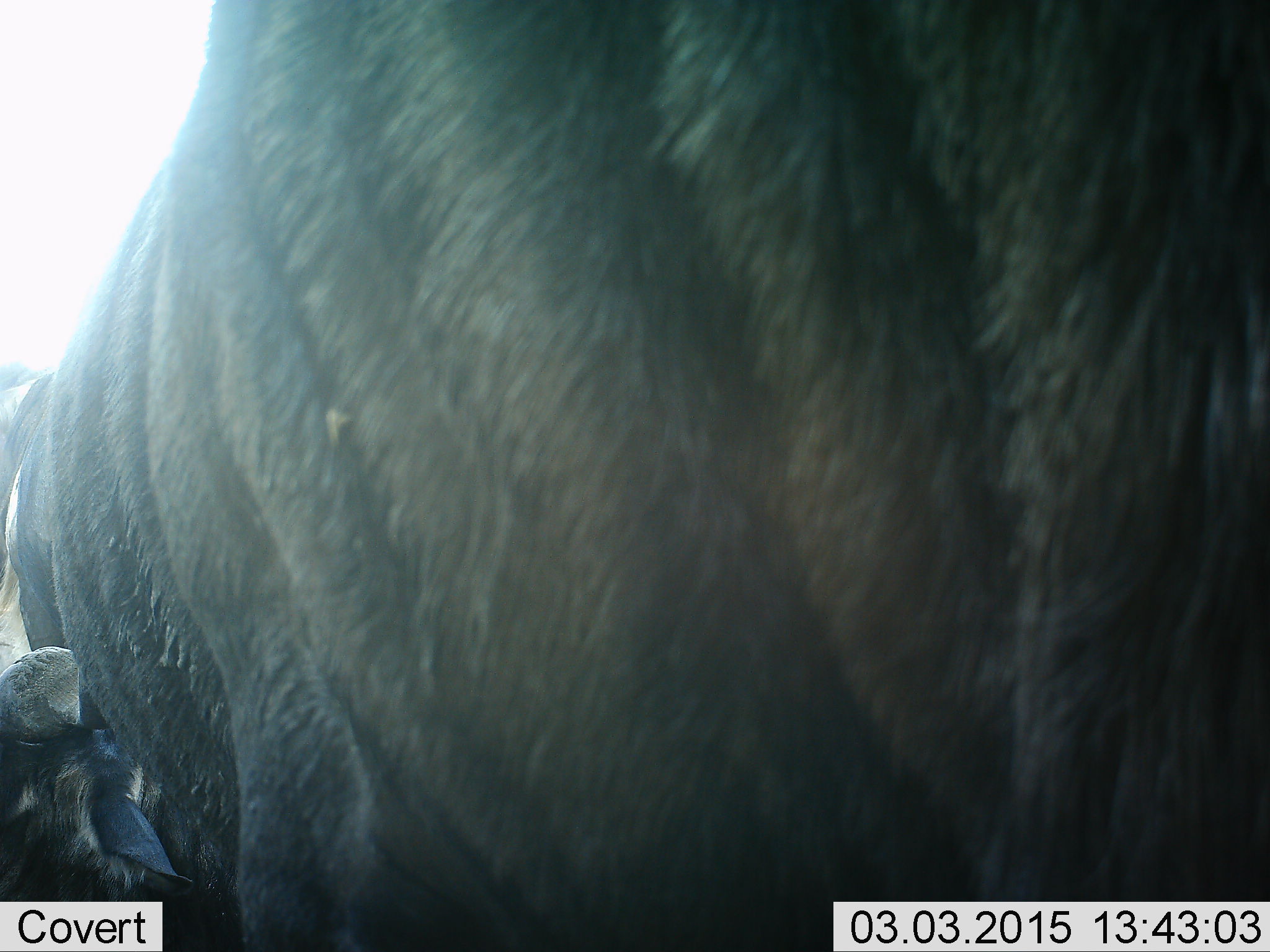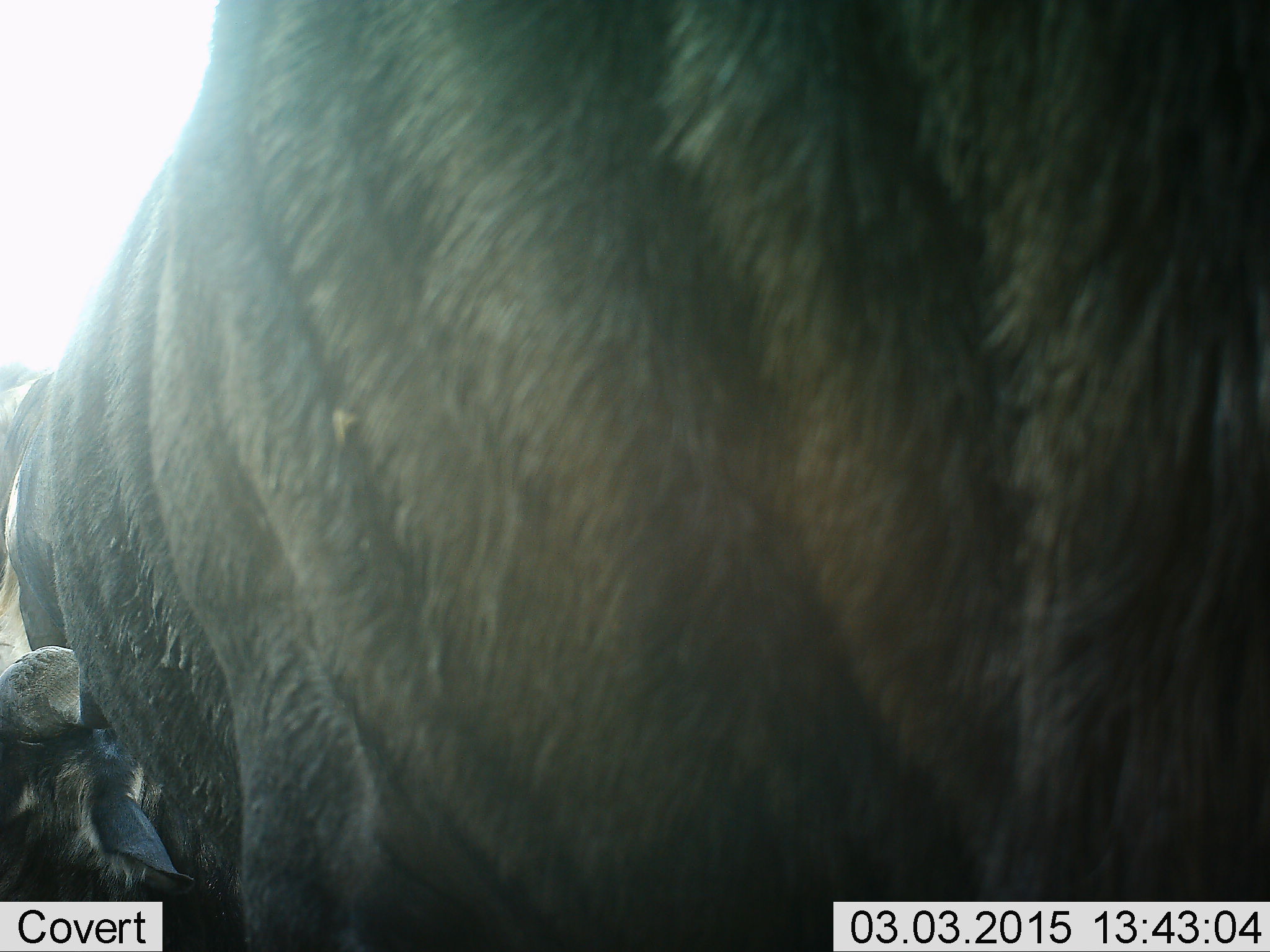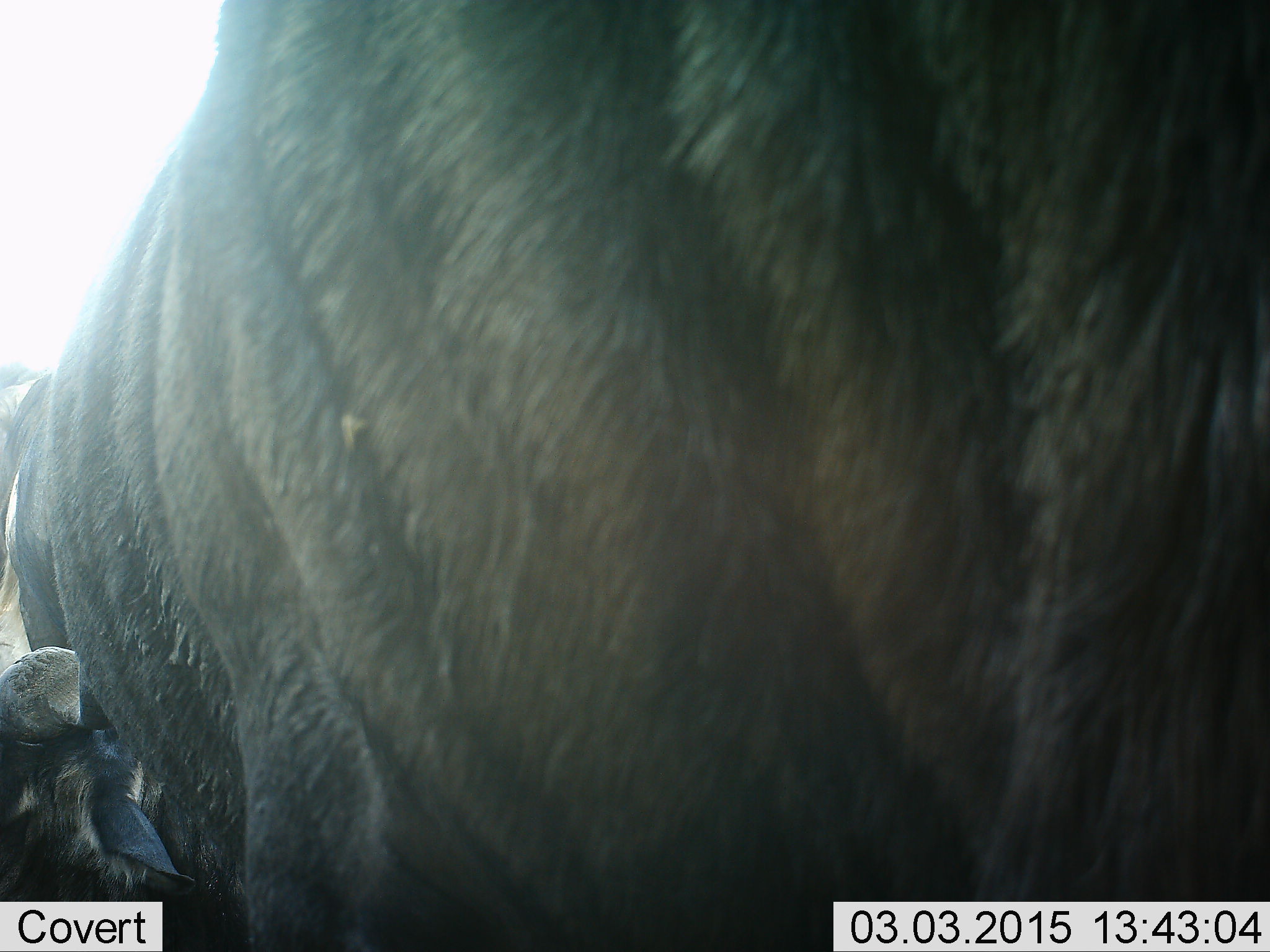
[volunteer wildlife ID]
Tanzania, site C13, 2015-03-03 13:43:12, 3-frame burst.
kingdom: Animalia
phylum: Chordata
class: Mammalia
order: Artiodactyla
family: Bovidae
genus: Connochaetes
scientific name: Connochaetes taurinus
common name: blue wildebeest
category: wildebeest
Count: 1.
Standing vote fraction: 100%.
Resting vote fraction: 10%.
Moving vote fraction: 0%.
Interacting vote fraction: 0%.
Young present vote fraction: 0%.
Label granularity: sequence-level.